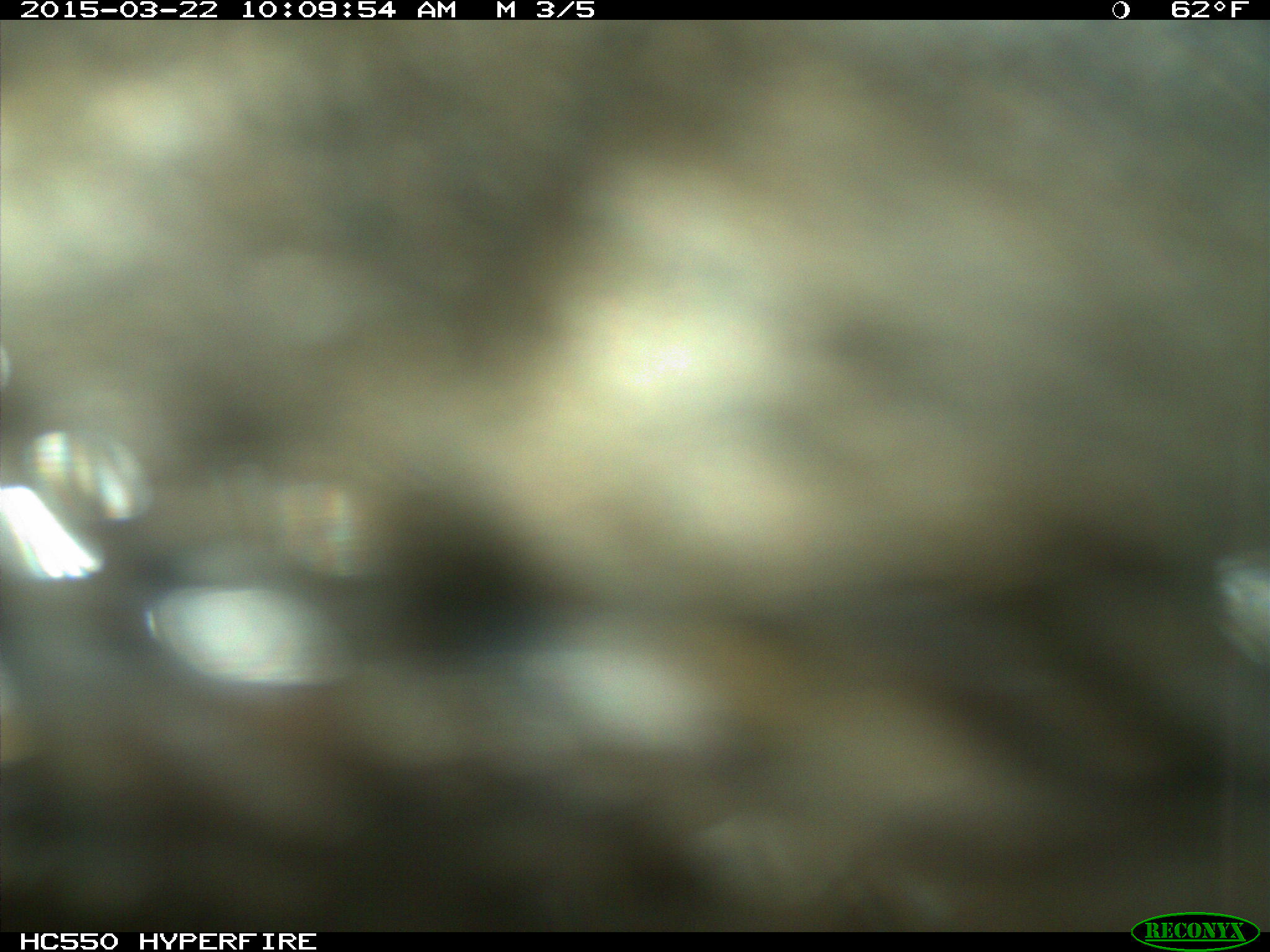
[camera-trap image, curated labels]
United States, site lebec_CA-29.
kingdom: Animalia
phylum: Chordata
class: Mammalia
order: Artiodactyla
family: Bovidae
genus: Bos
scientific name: Bos taurus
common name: domestic cow